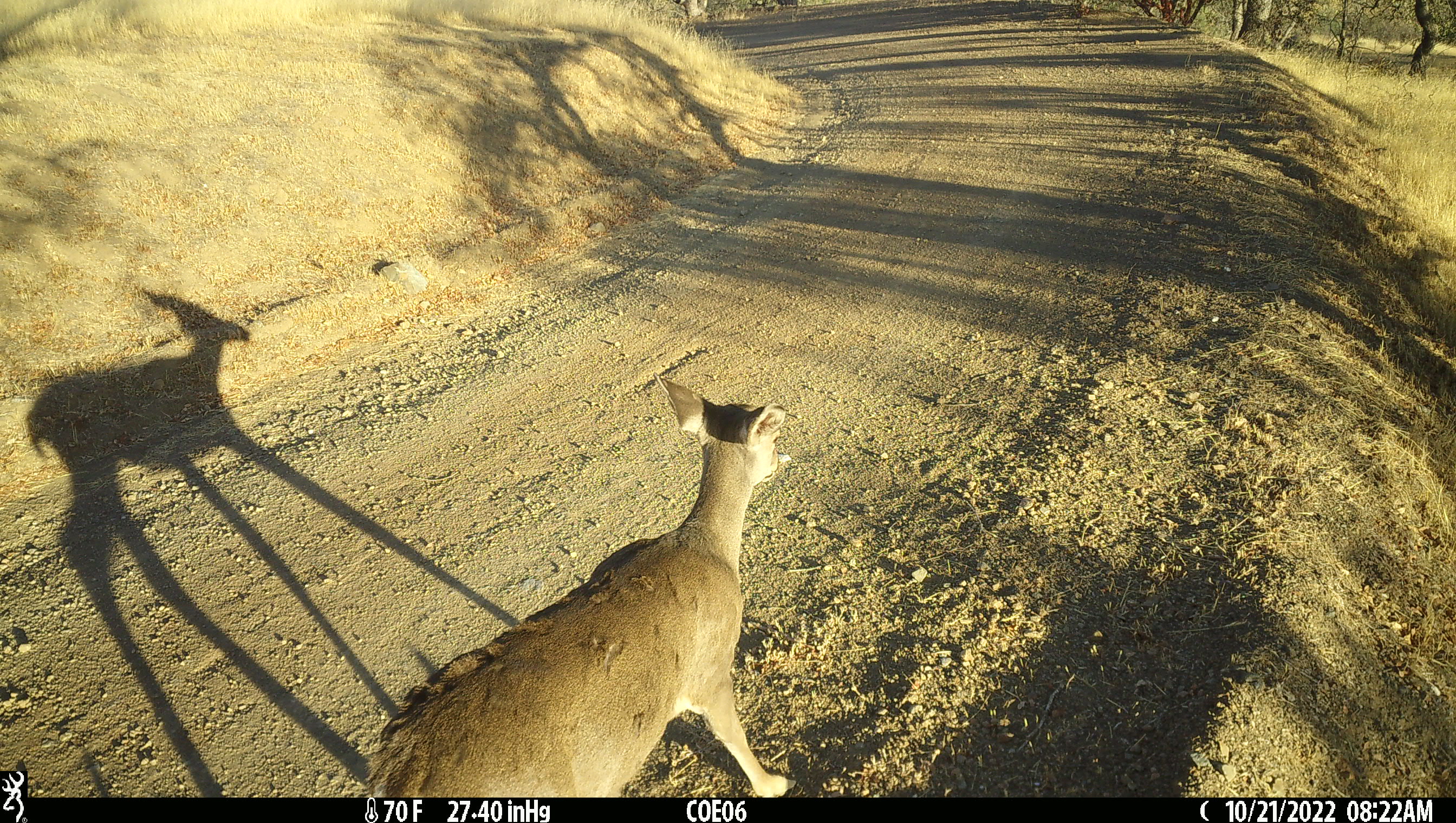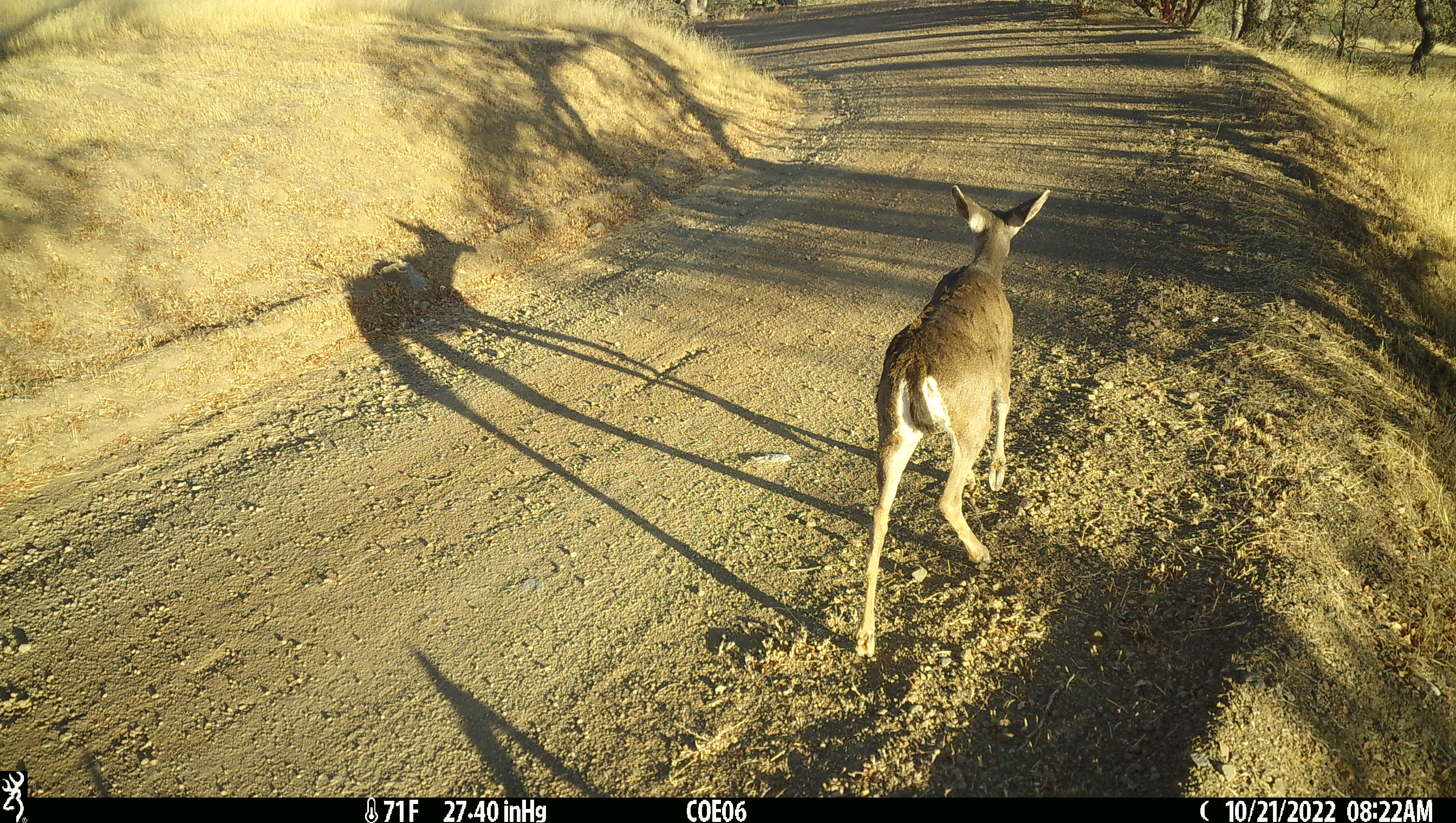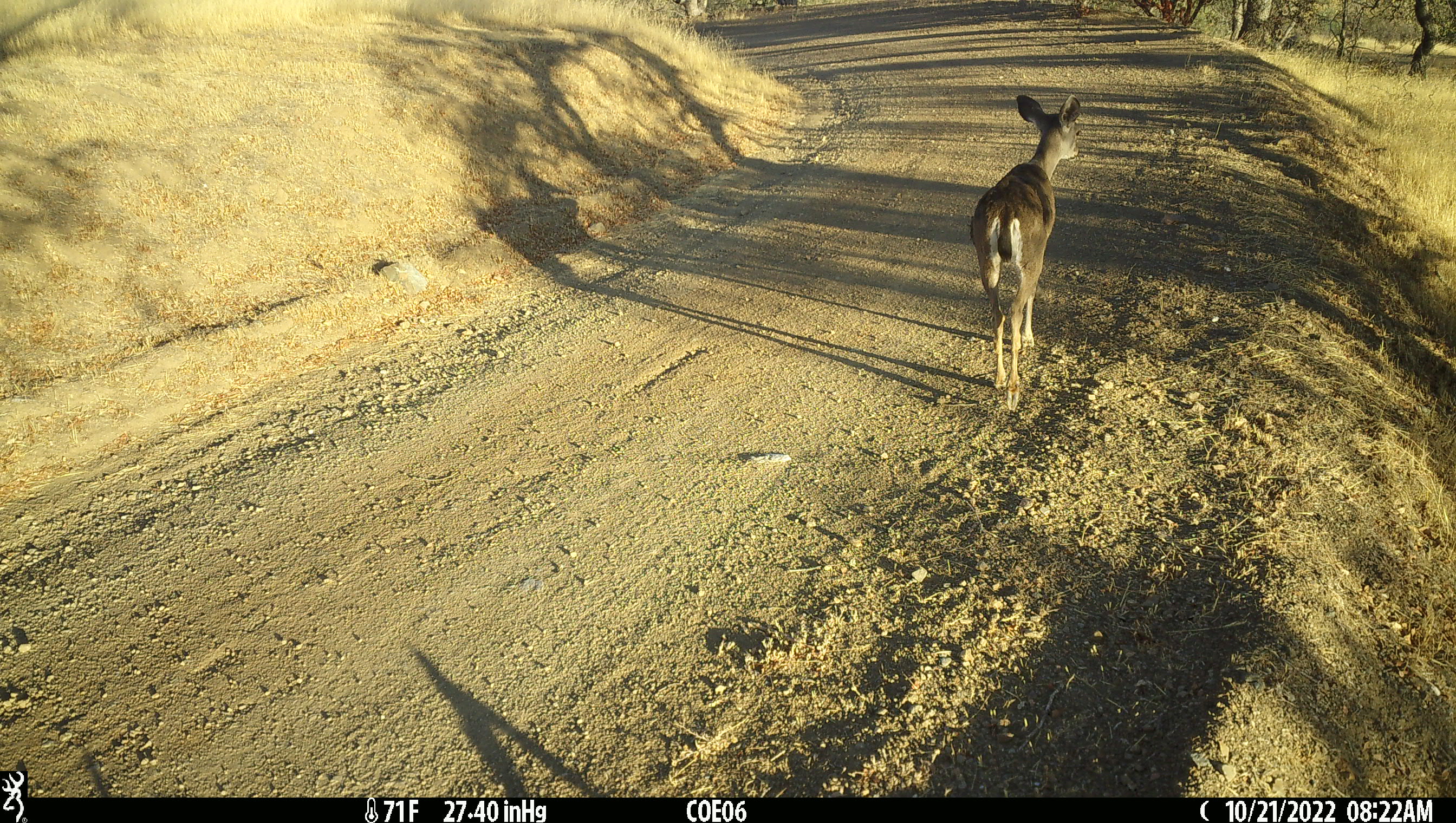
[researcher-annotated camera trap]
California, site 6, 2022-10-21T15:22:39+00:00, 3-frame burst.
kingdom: Animalia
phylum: Chordata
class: Mammalia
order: Artiodactyla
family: Cervidae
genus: Odocoileus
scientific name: Odocoileus hemionus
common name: mule deer